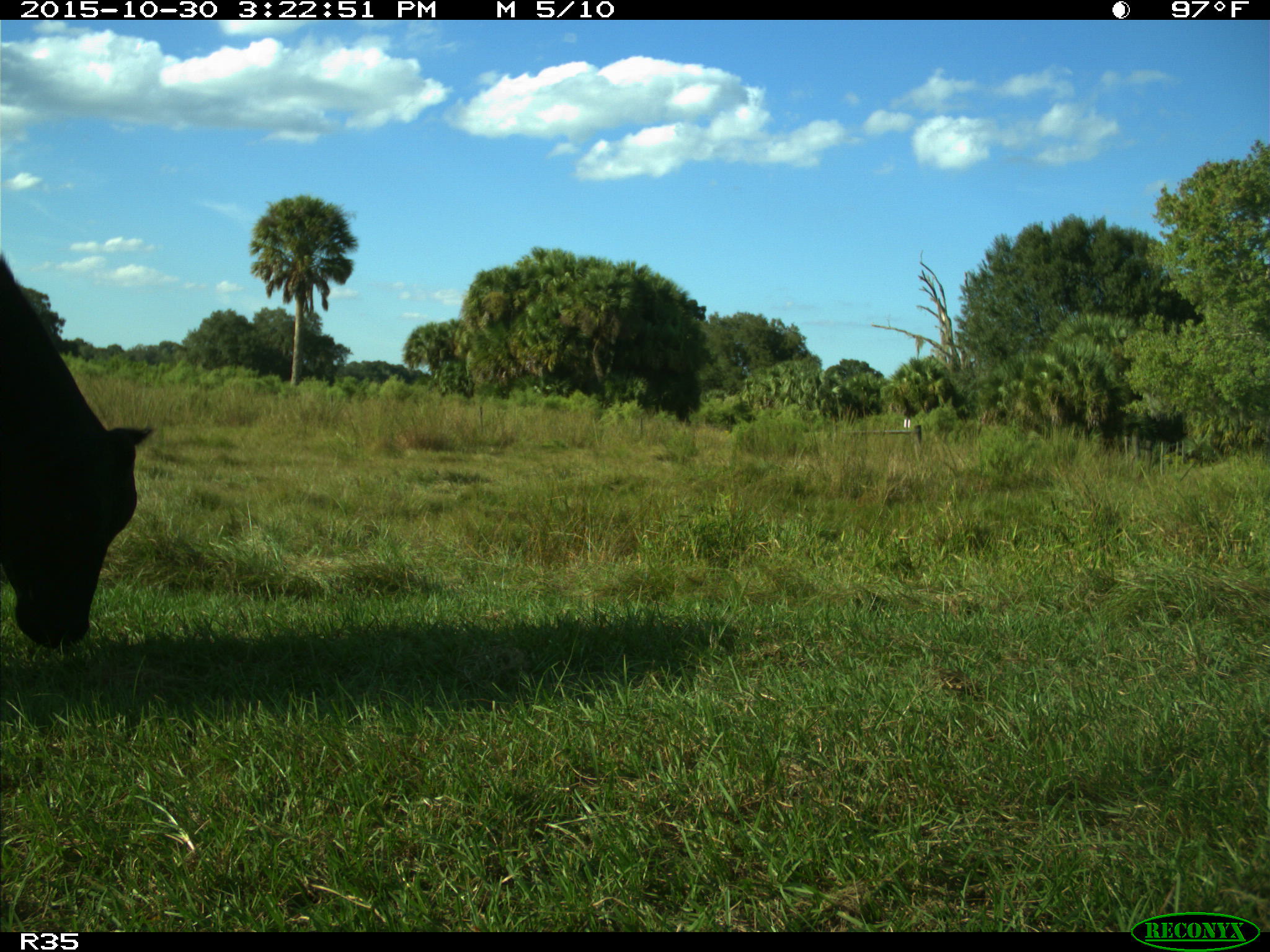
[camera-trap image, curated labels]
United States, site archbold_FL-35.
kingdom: Animalia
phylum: Chordata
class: Mammalia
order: Artiodactyla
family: Bovidae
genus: Bos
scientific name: Bos taurus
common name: domestic cow